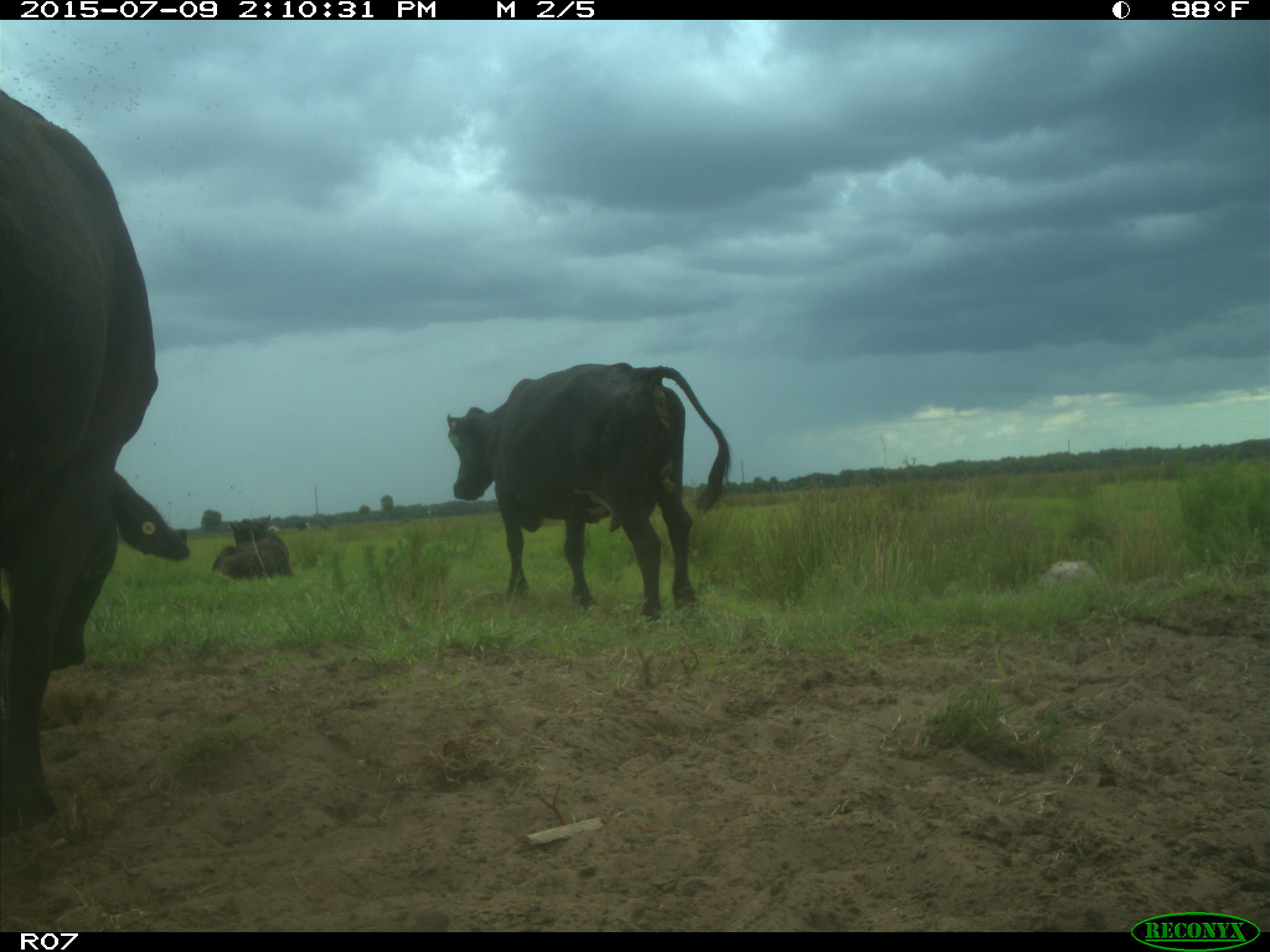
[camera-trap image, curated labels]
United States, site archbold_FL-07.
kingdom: Animalia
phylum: Chordata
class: Mammalia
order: Artiodactyla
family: Bovidae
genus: Bos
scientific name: Bos taurus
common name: domestic cow